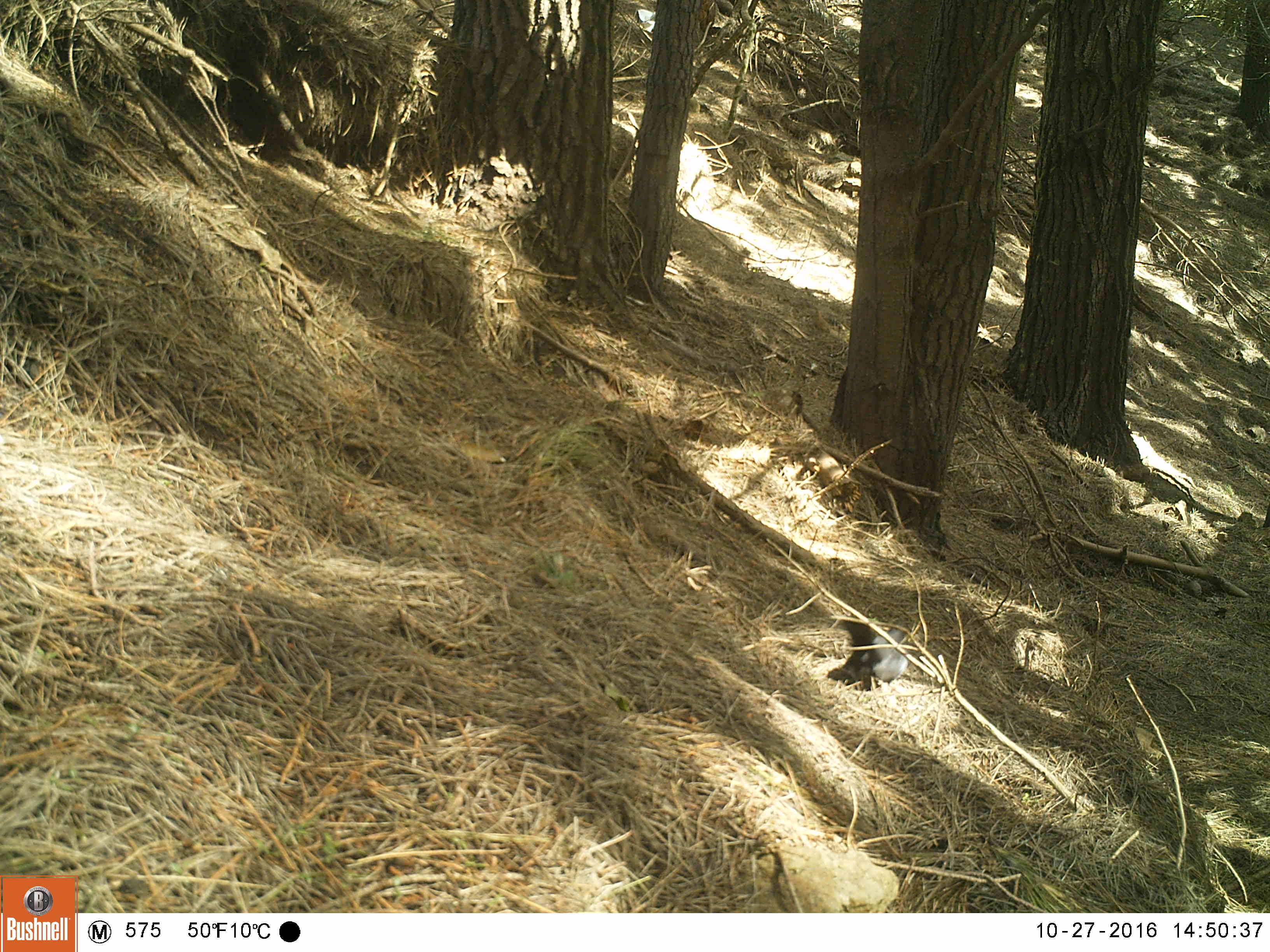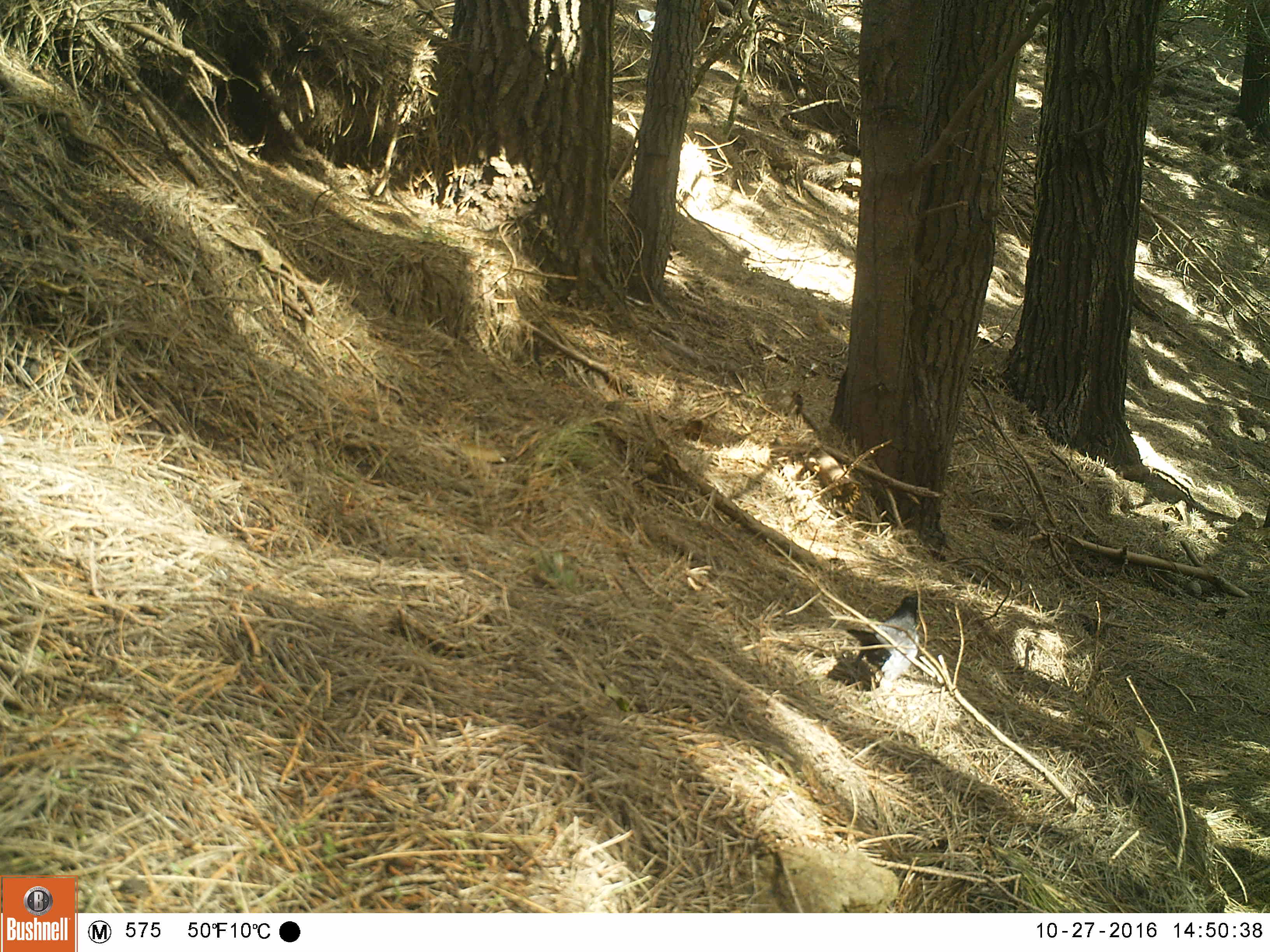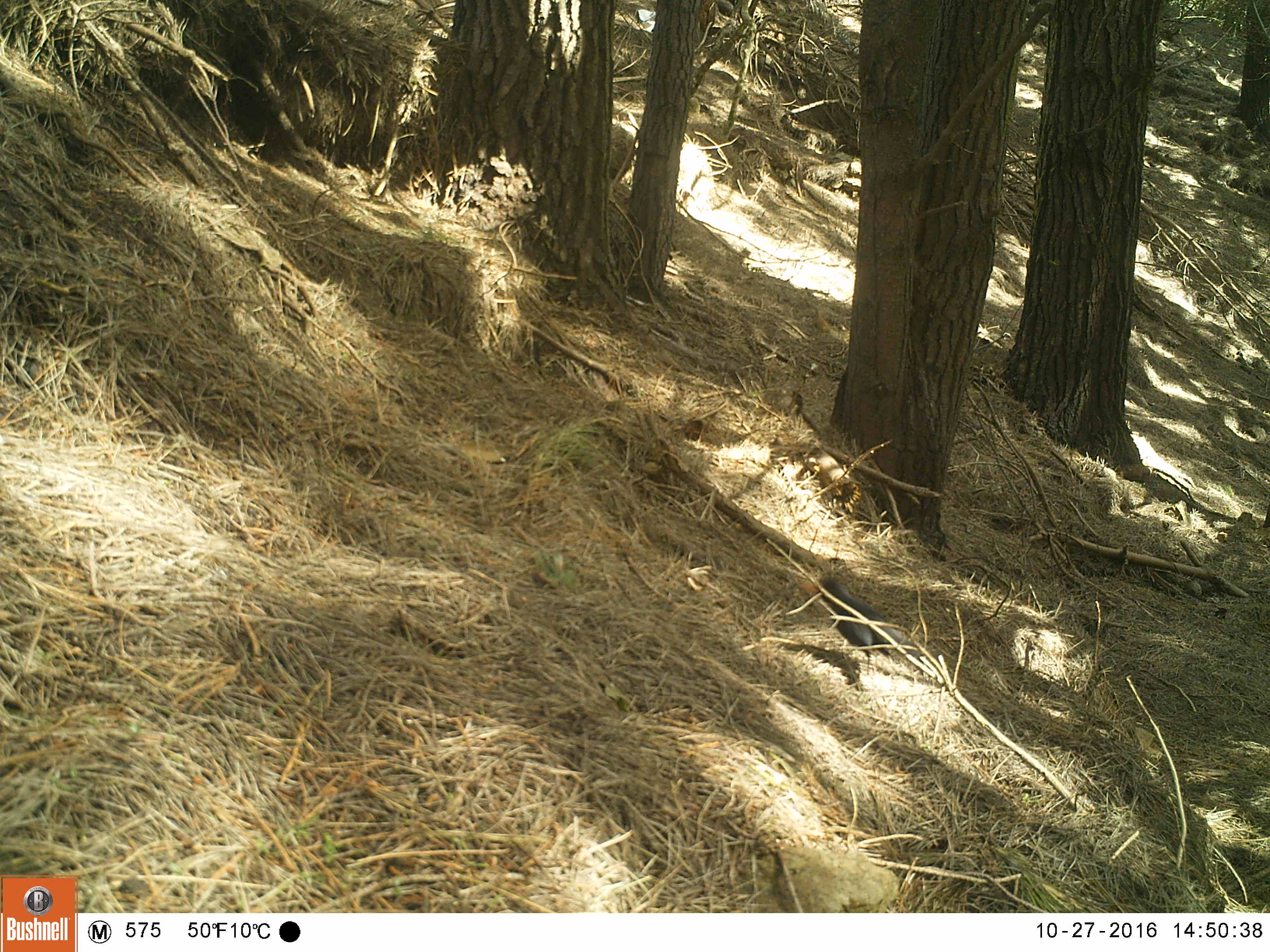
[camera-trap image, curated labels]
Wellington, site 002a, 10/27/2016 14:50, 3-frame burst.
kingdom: Animalia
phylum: Chordata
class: Aves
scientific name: Aves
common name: bird